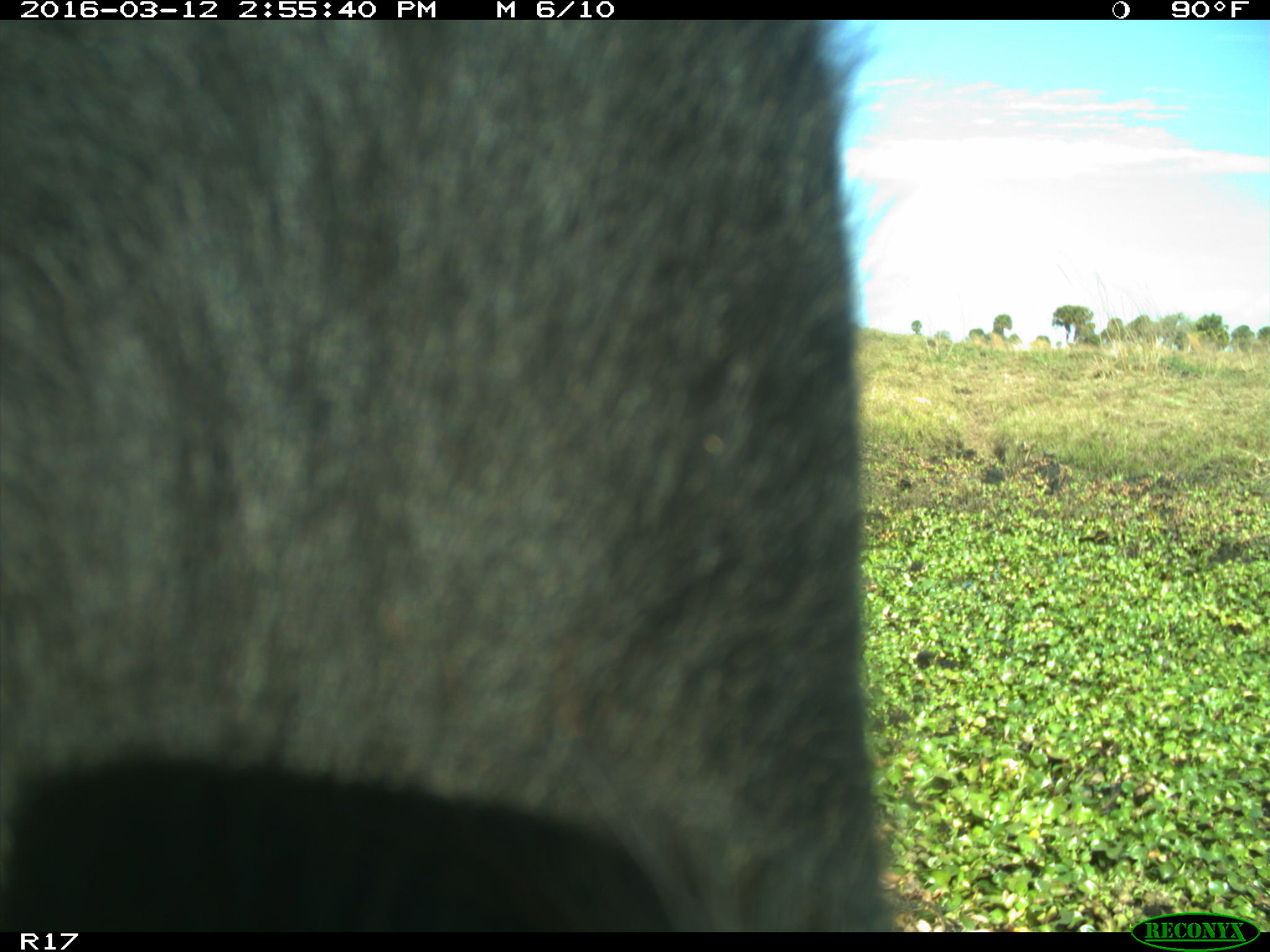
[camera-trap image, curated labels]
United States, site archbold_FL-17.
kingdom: Animalia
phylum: Chordata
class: Mammalia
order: Artiodactyla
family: Bovidae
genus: Bos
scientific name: Bos taurus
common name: domestic cow